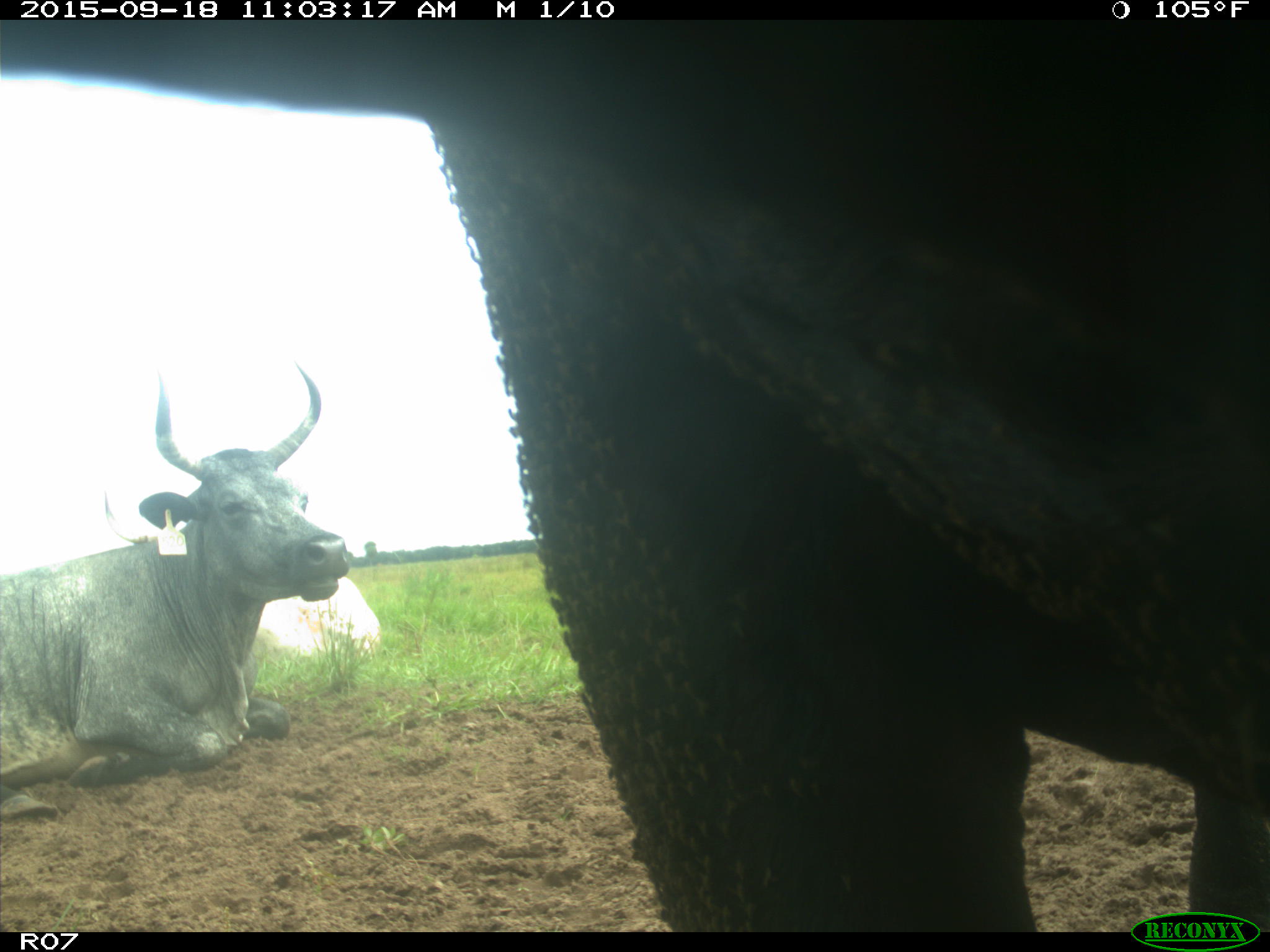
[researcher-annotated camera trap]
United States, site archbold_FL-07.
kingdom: Animalia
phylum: Chordata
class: Mammalia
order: Artiodactyla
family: Bovidae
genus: Bos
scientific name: Bos taurus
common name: domestic cow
Bos taurus (domestic cow).